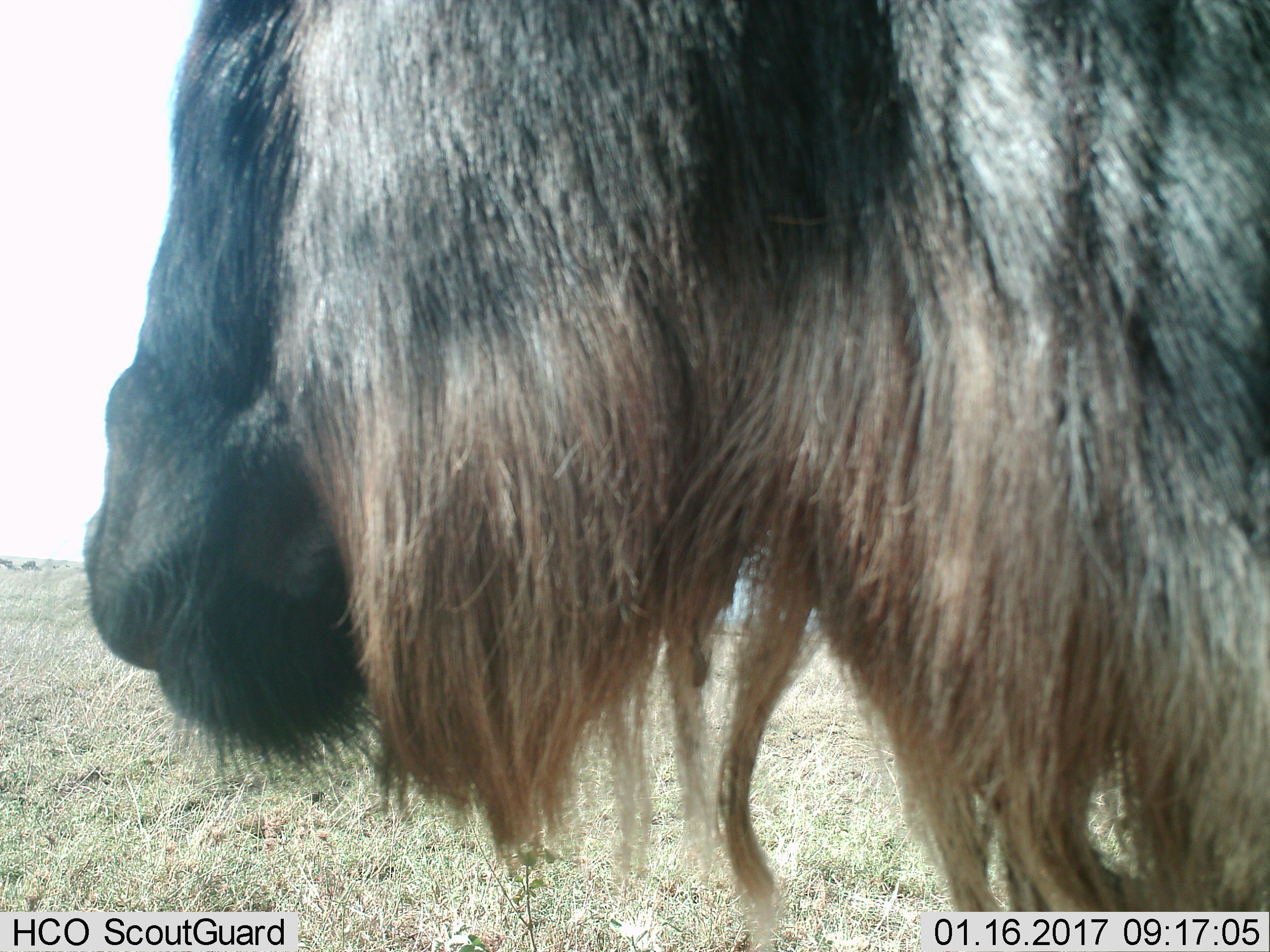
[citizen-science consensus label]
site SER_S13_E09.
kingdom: Animalia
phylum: Chordata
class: Mammalia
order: Artiodactyla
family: Bovidae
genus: Connochaetes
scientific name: Connochaetes taurinus taurinus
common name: blue wildebeest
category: wildebeestblue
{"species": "wildebeestblue (blue wildebeest) (Connochaetes taurinus taurinus)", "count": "1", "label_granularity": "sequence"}